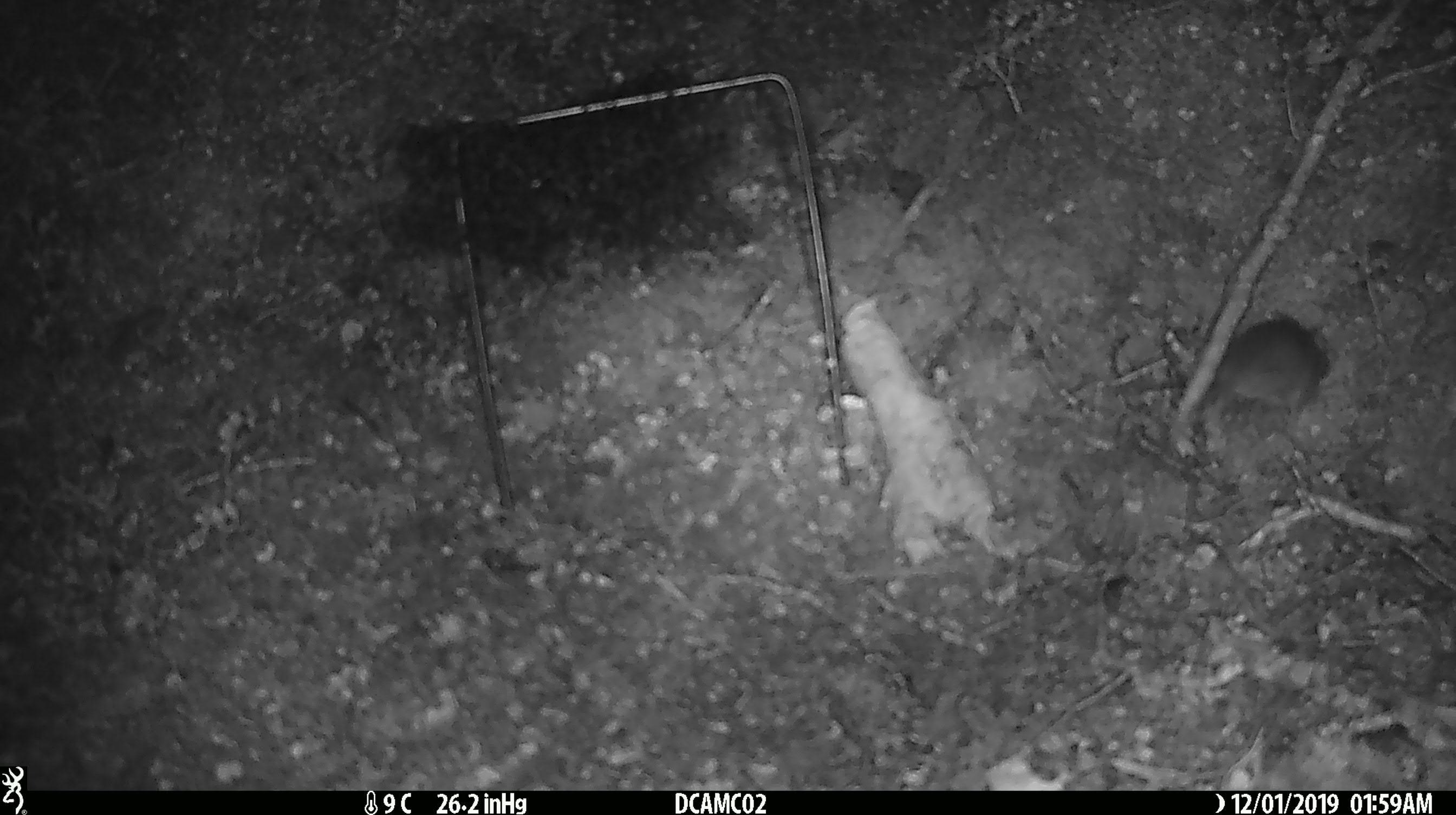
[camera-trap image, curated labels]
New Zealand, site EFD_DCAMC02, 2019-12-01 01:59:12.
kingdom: Animalia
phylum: Chordata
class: Mammalia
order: Rodentia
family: Muridae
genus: Mus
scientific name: Mus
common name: mouse